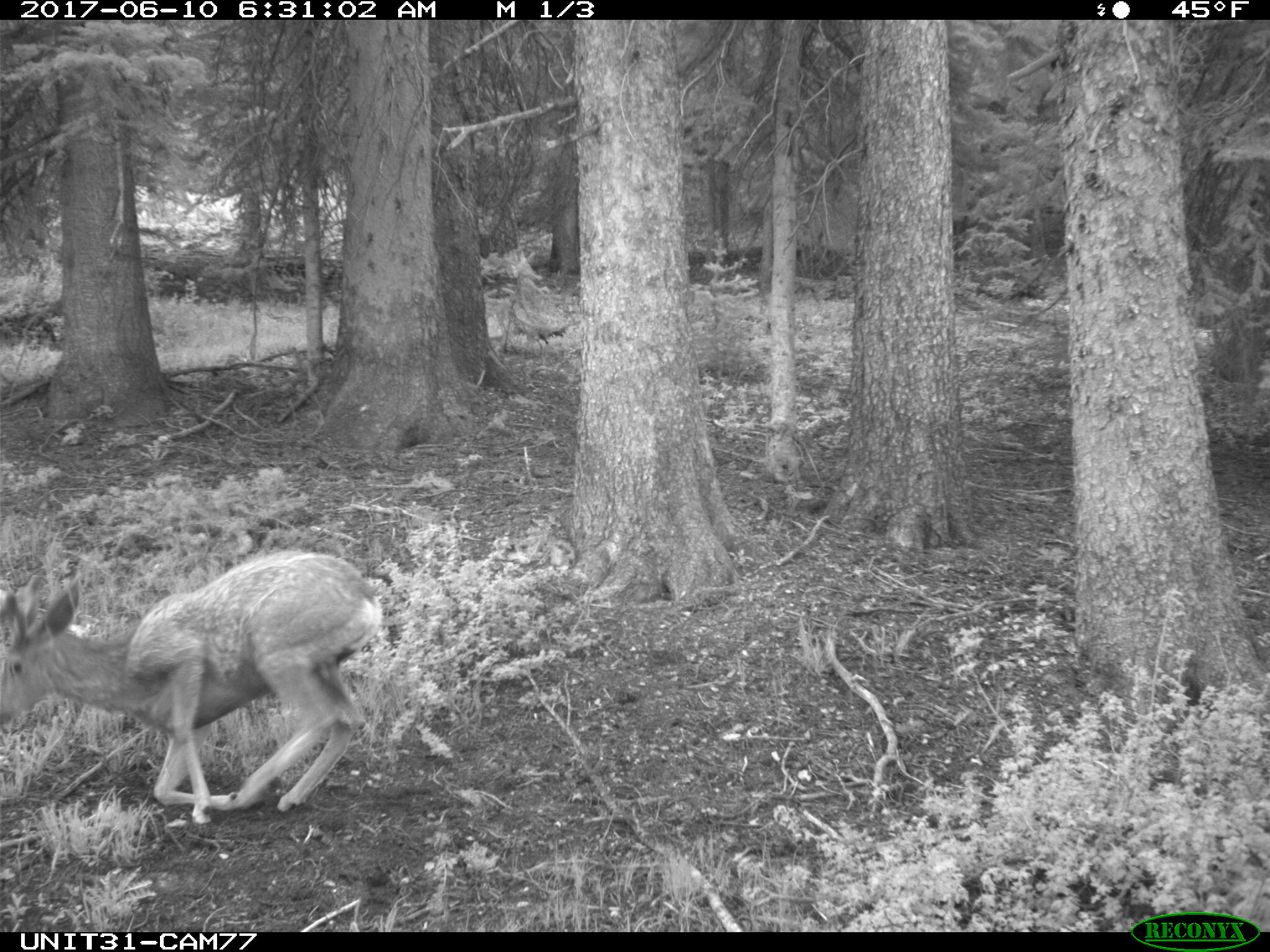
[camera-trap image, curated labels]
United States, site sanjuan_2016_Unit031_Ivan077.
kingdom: Animalia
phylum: Chordata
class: Mammalia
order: Artiodactyla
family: Cervidae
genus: Odocoileus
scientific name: Odocoileus hemionus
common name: mule deer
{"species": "Odocoileus hemionus (mule deer)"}